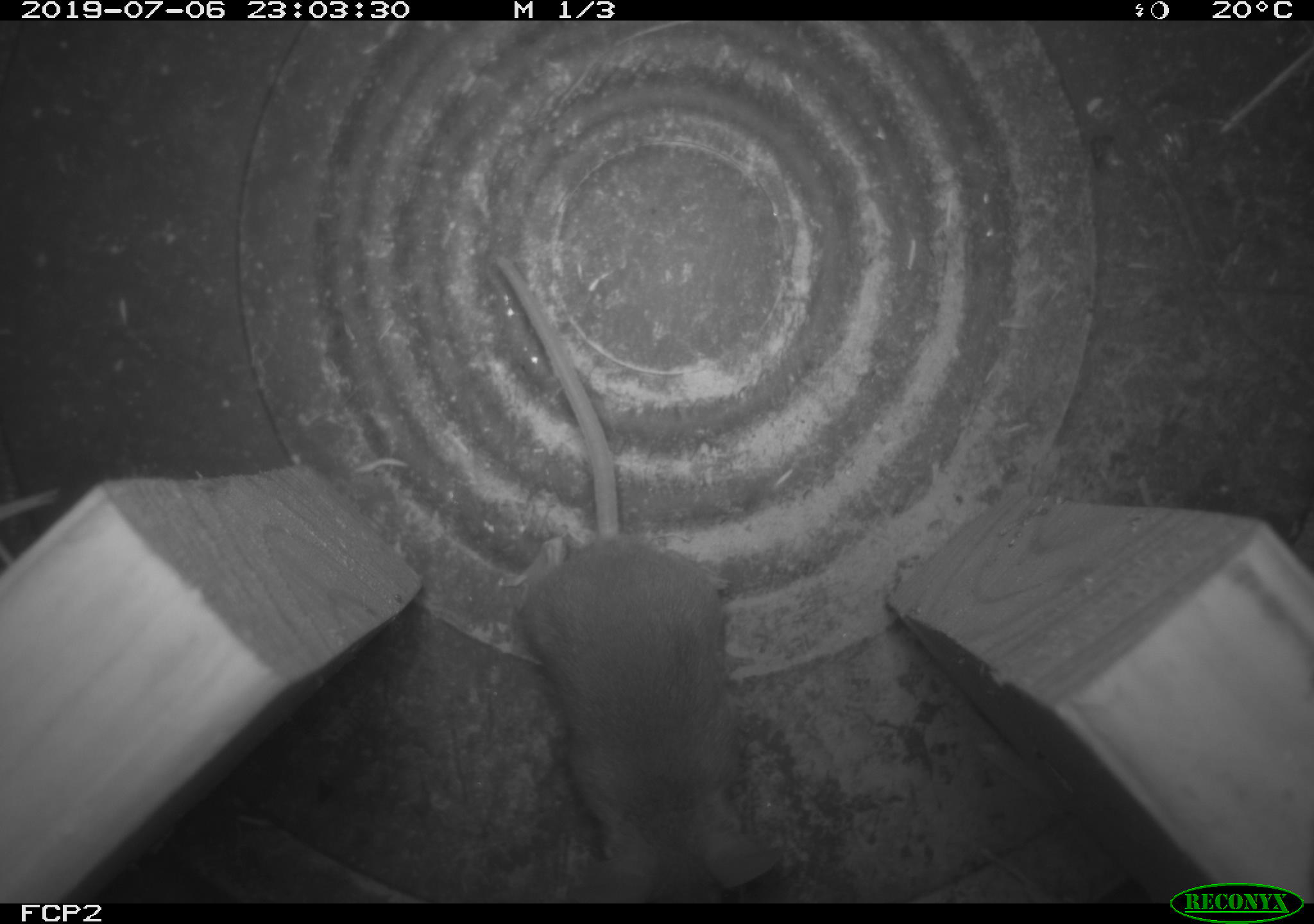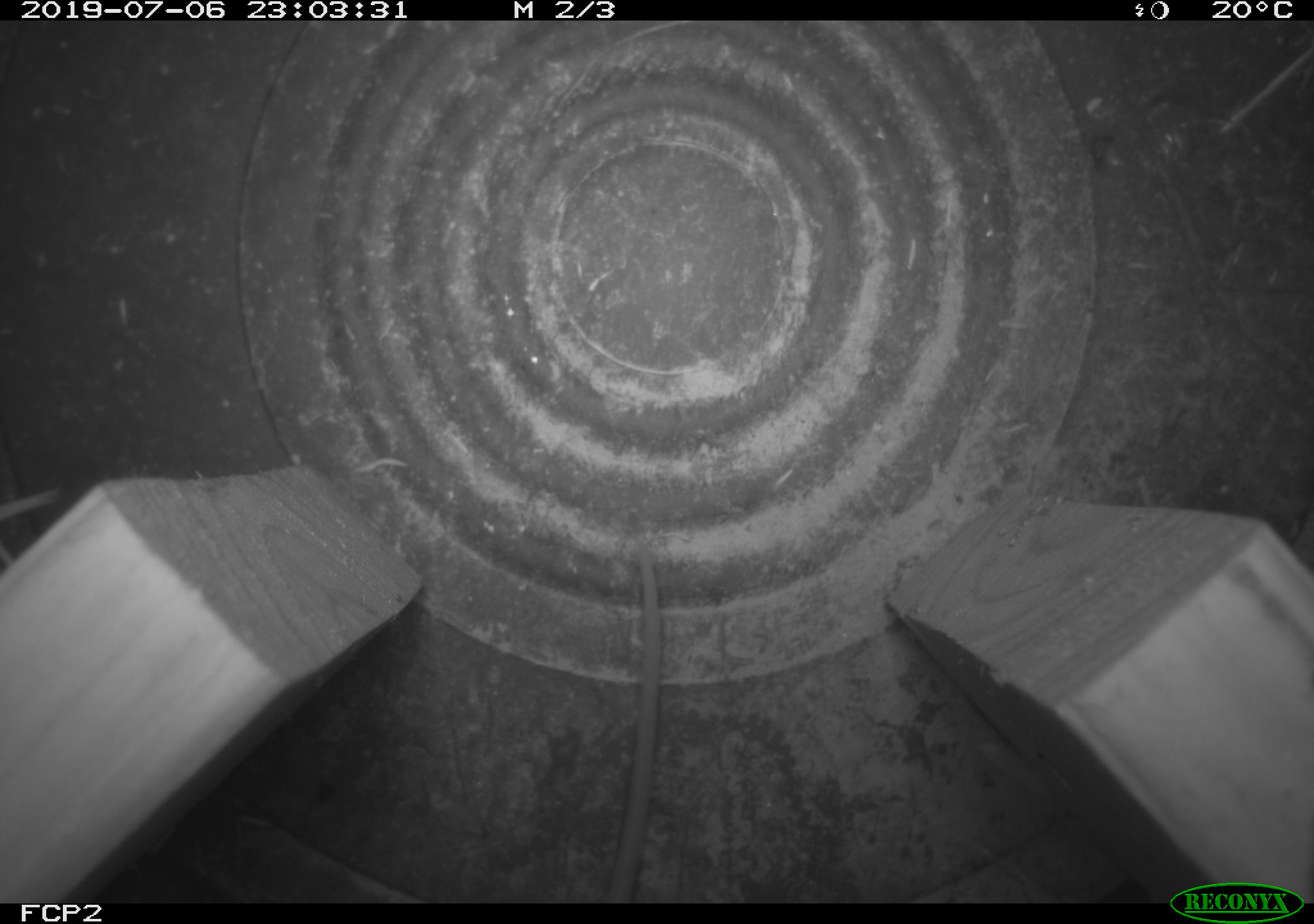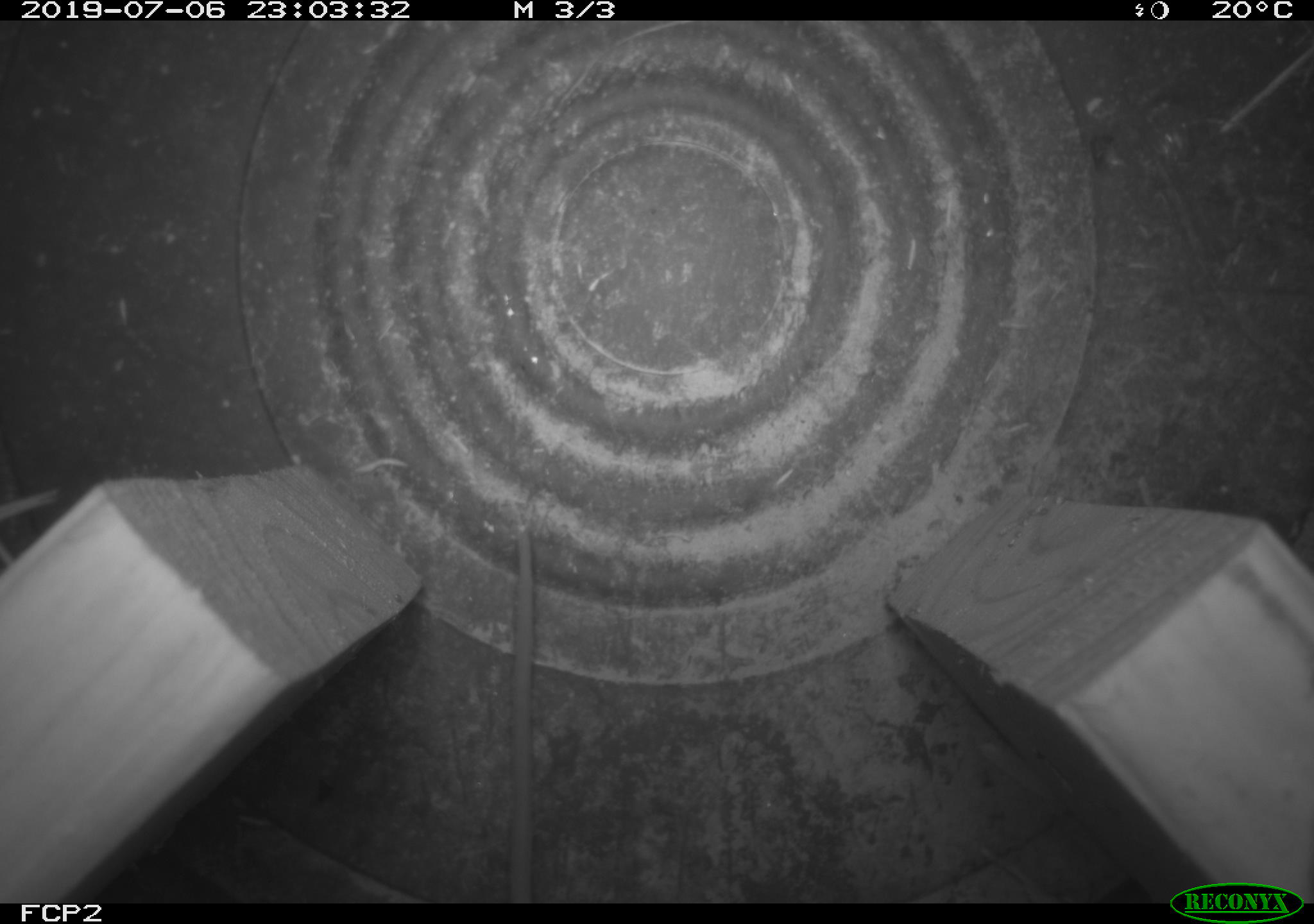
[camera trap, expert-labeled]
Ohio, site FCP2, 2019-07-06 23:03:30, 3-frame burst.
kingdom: Animalia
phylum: Chordata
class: Mammalia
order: Rodentia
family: Cricetidae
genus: Peromyscus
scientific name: Peromyscus leucopus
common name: white-footed mouse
White-footed mouse (Peromyscus leucopus).